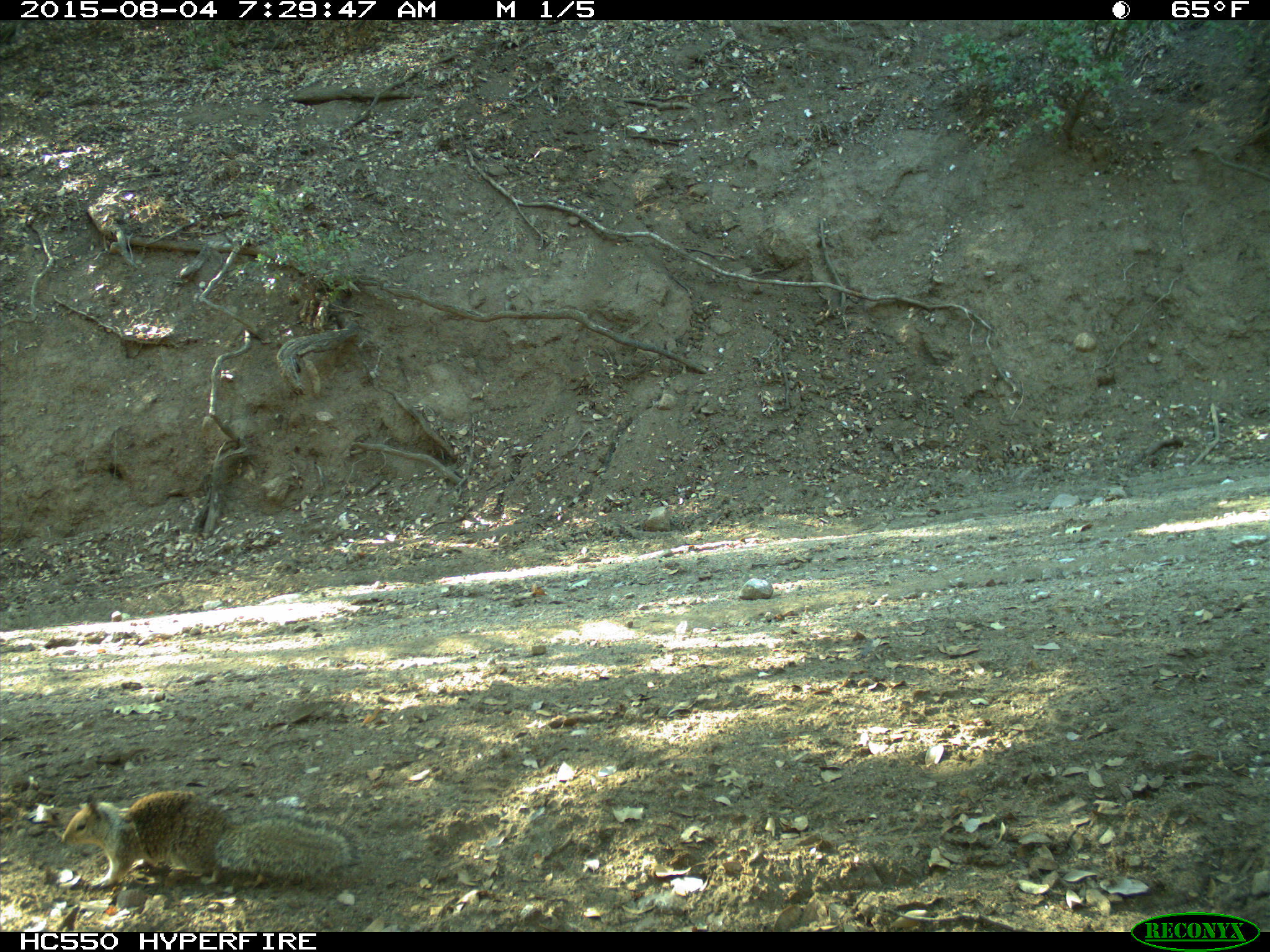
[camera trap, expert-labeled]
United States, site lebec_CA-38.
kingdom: Animalia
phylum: Chordata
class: Mammalia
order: Rodentia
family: Sciuridae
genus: Otospermophilus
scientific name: Otospermophilus beecheyi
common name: california ground squirrel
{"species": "Otospermophilus beecheyi (california ground squirrel)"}